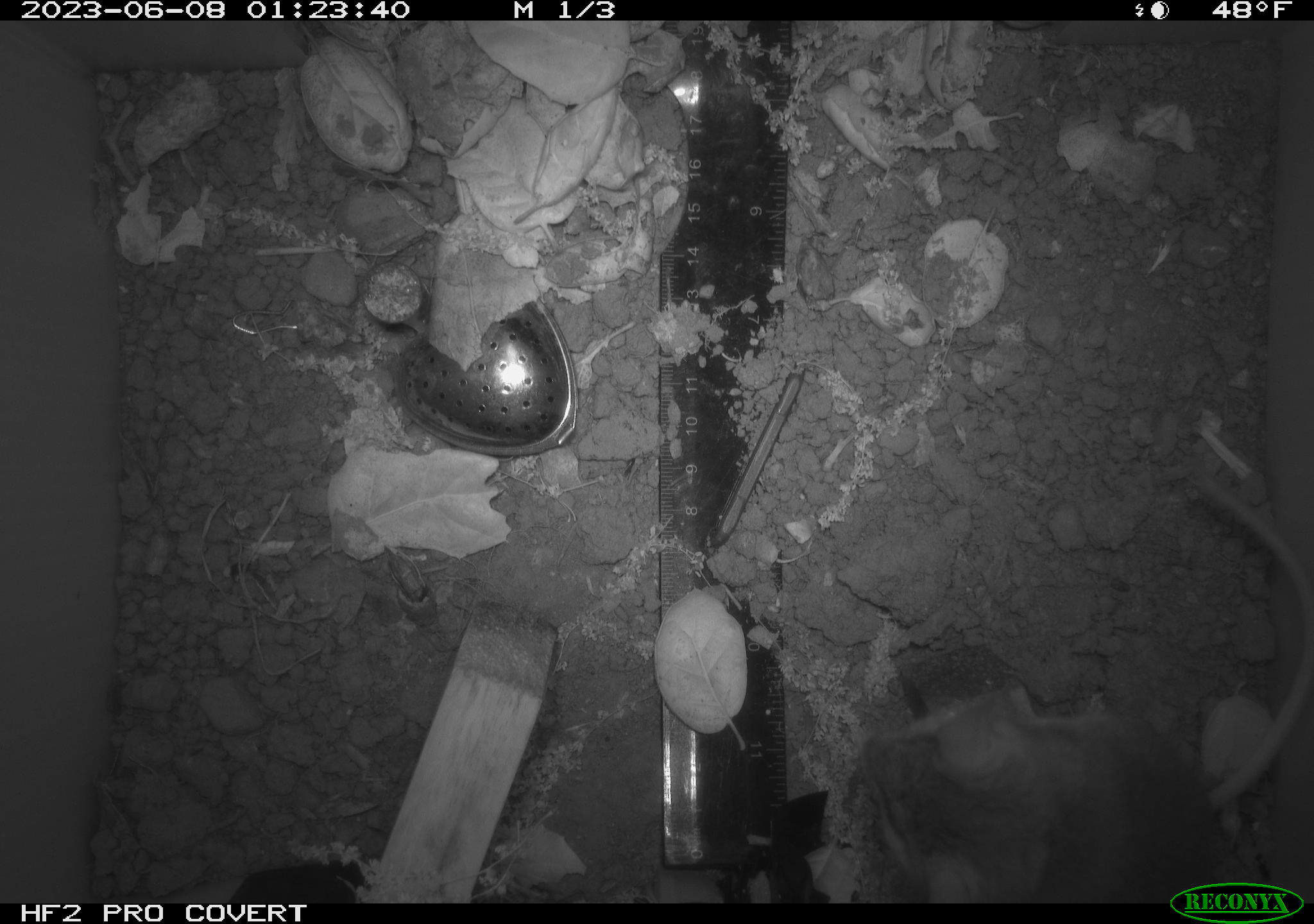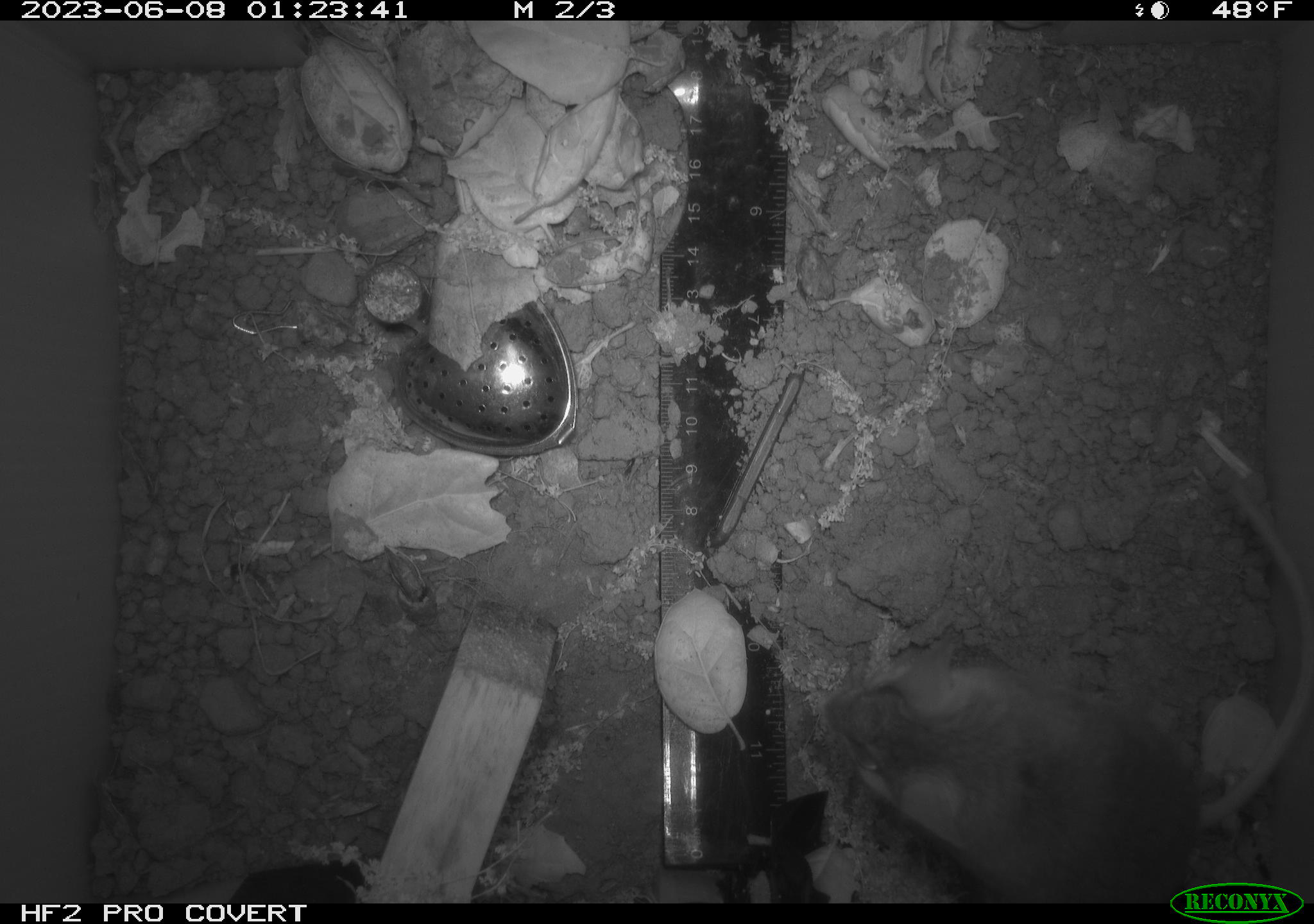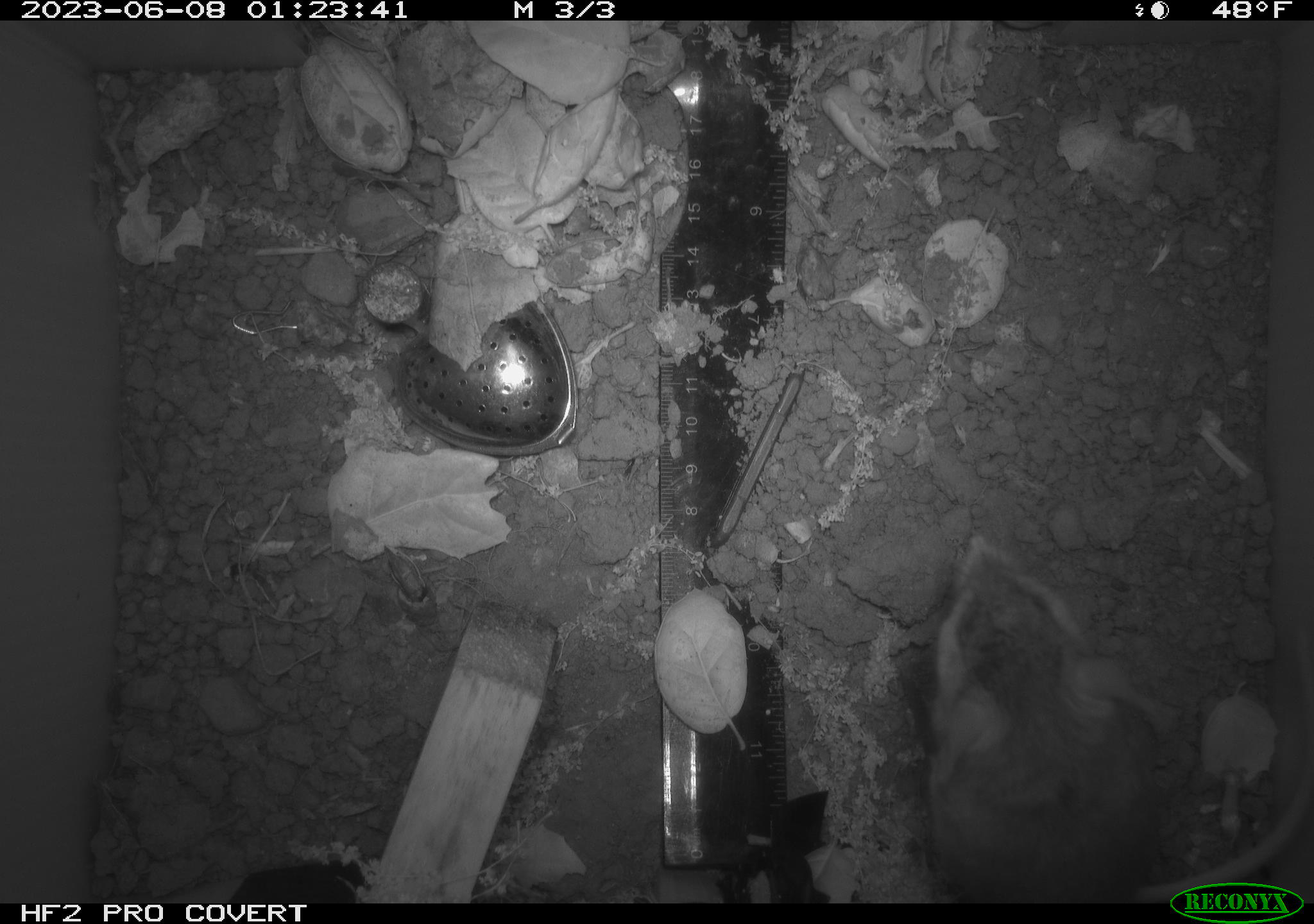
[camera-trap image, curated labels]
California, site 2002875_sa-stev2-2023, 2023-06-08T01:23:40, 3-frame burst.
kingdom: Animalia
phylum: Chordata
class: Mammalia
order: Rodentia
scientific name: Rodentia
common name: mouse species